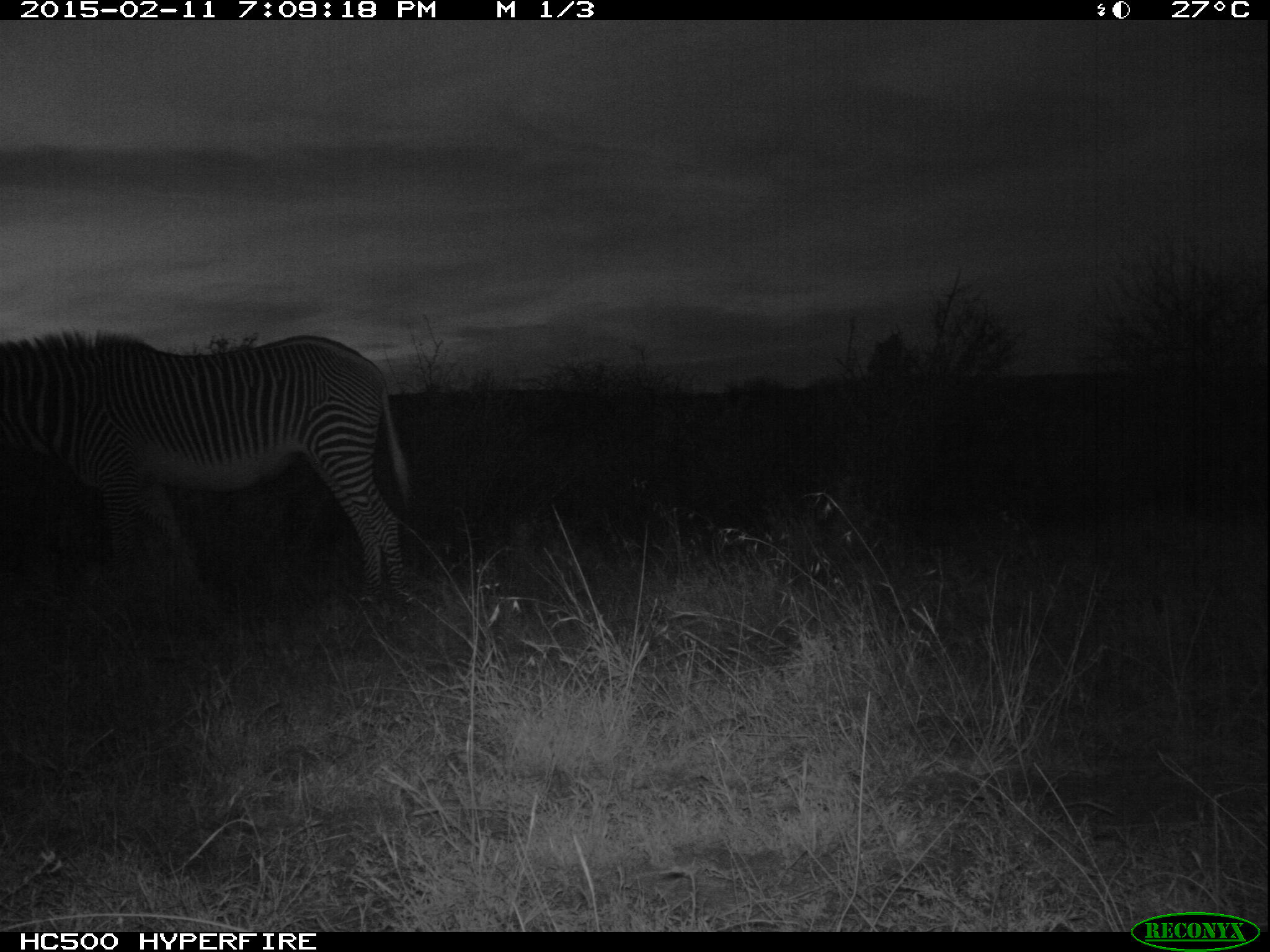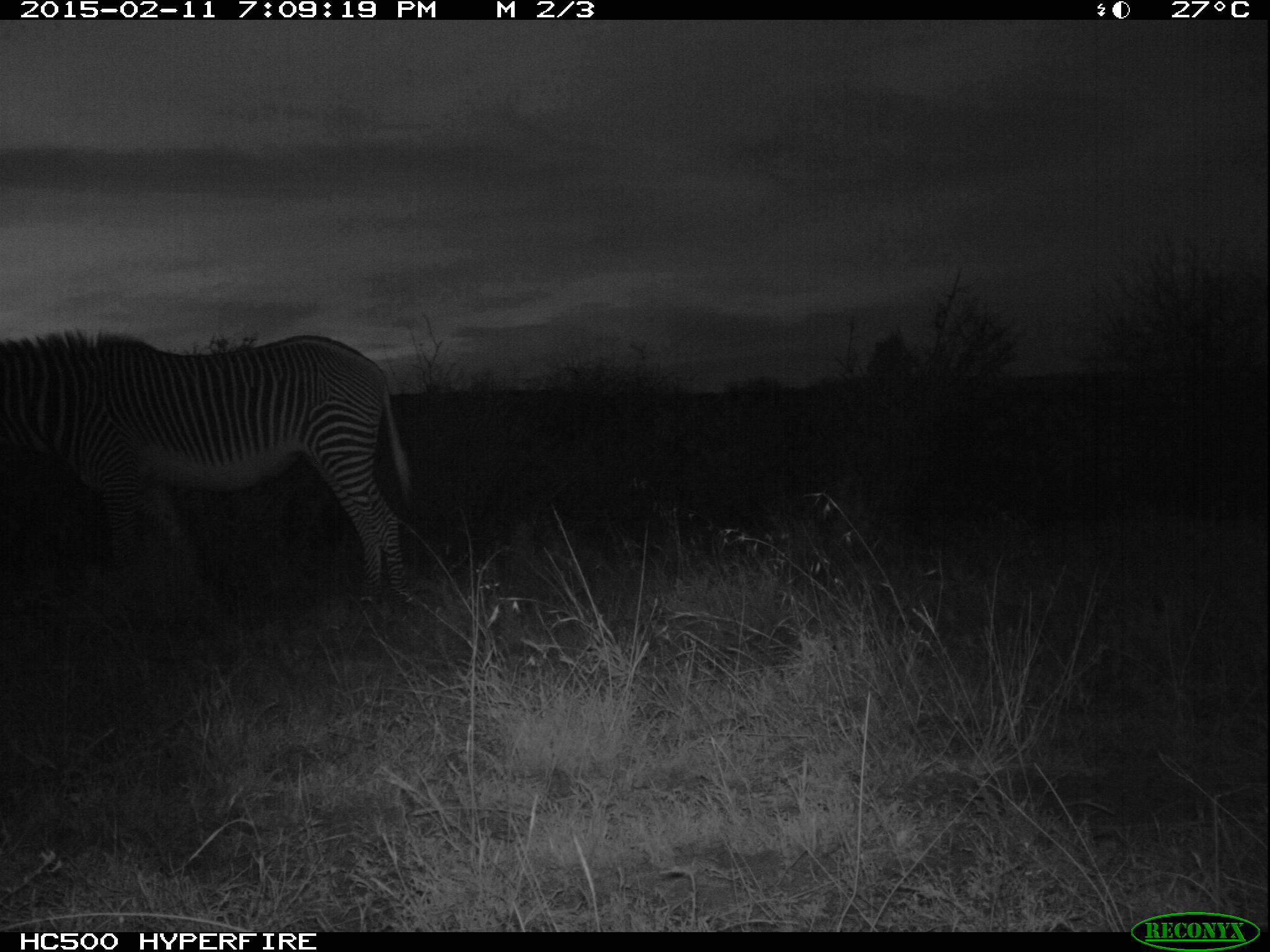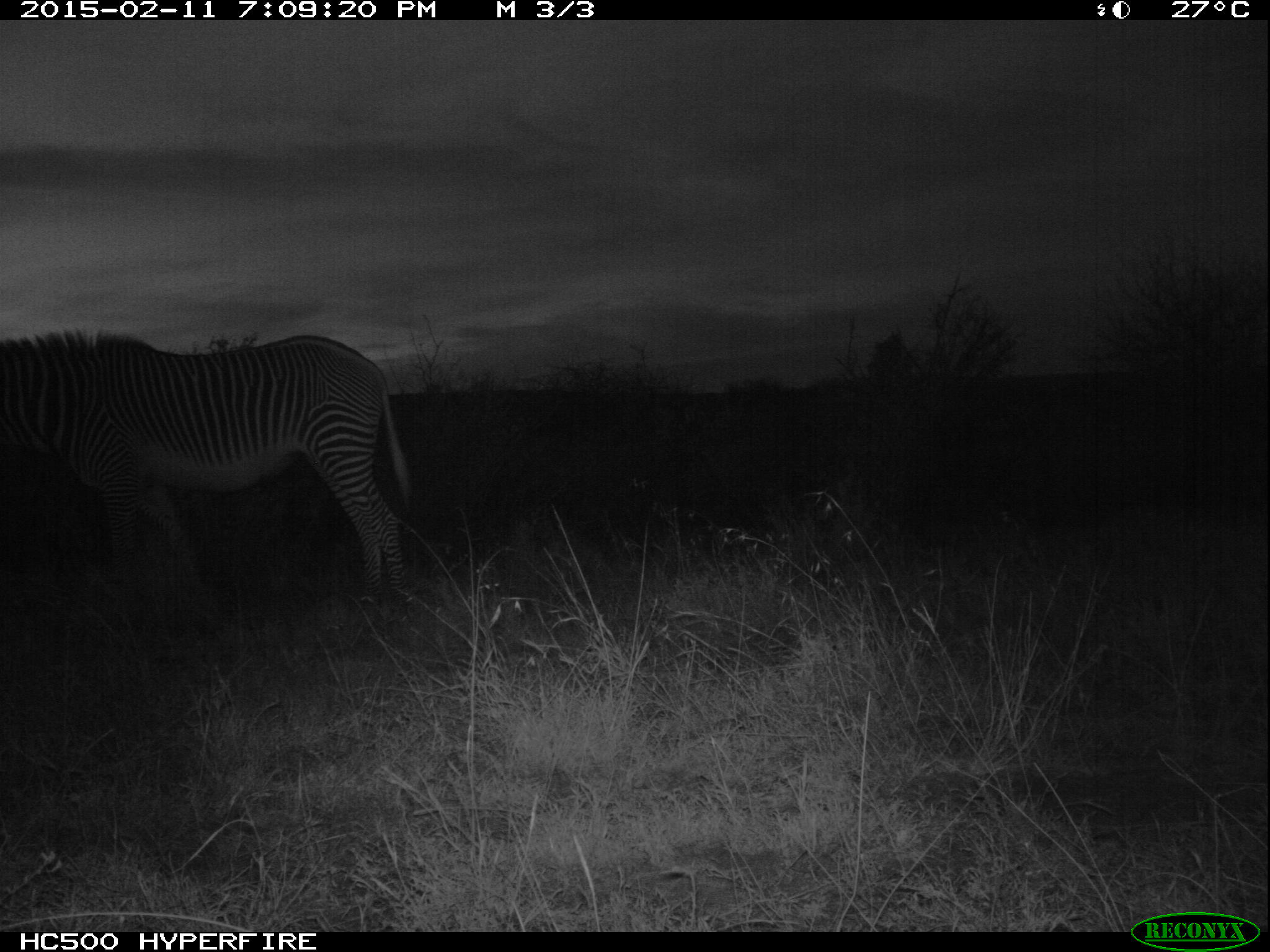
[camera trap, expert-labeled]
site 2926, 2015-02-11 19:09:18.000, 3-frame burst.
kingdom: Animalia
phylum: Chordata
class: Mammalia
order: Perissodactyla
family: Equidae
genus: Equus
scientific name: Equus grevyi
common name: grévy's zebra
Equus grevyi (grévy's zebra), count 1.